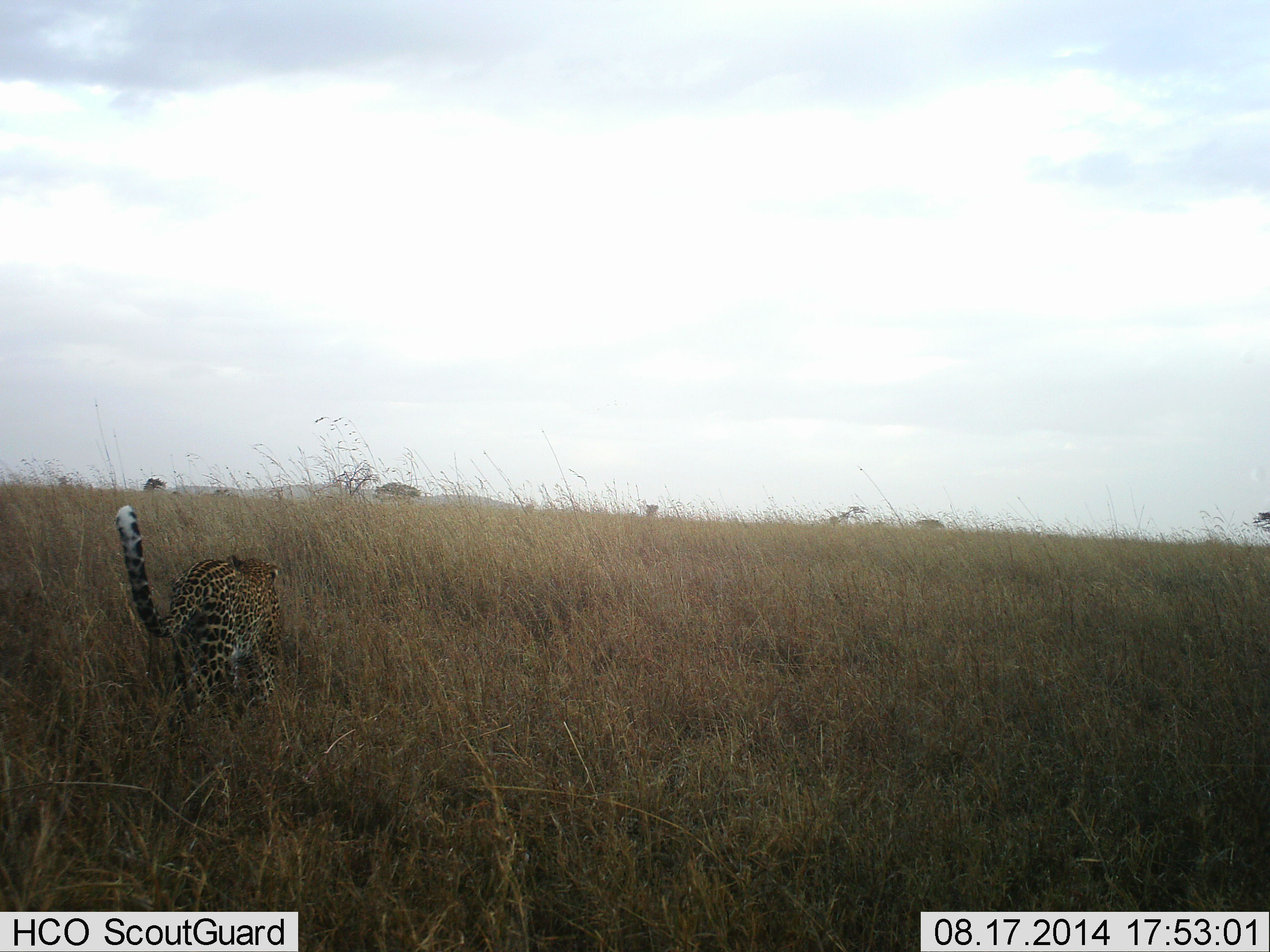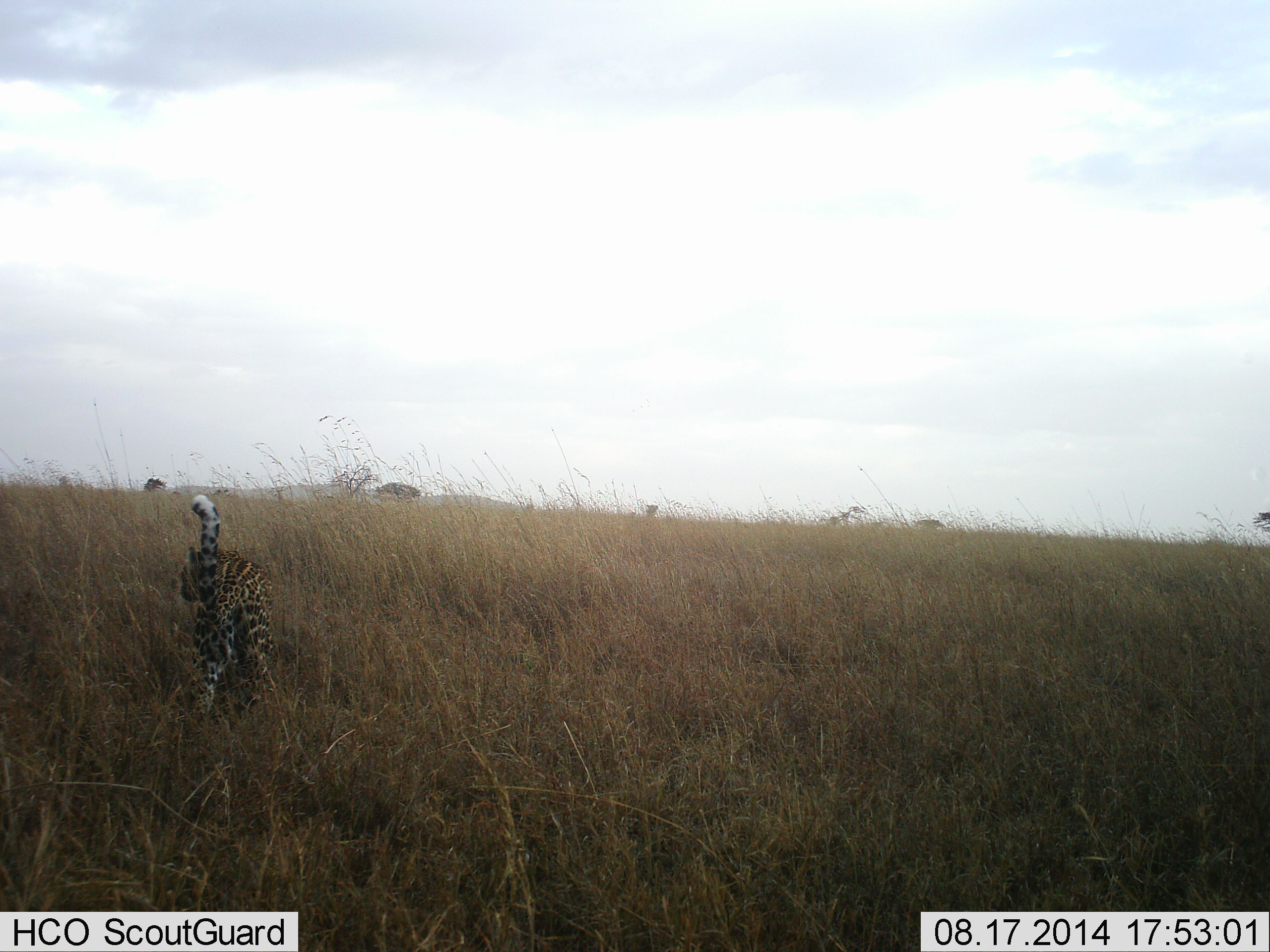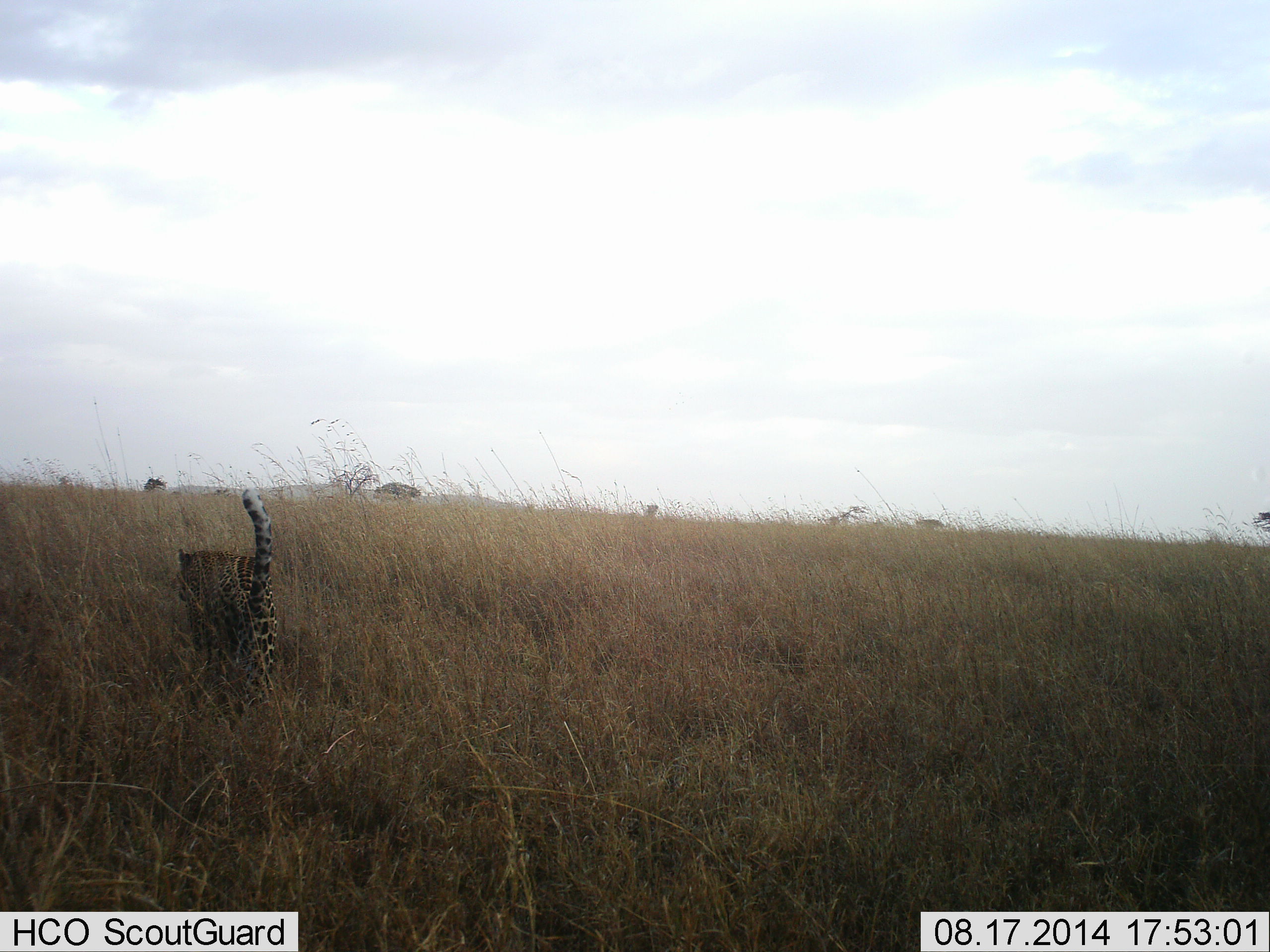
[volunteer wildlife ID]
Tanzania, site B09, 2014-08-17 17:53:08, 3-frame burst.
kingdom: Animalia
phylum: Chordata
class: Mammalia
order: Carnivora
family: Felidae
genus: Panthera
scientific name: Panthera pardus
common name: leopard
Leopard (Panthera pardus), count 1. Behavior (volunteer vote fractions): standing 10%, resting 0%, moving 100%, interacting 0%. Young present (vote fraction): 0%. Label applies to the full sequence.